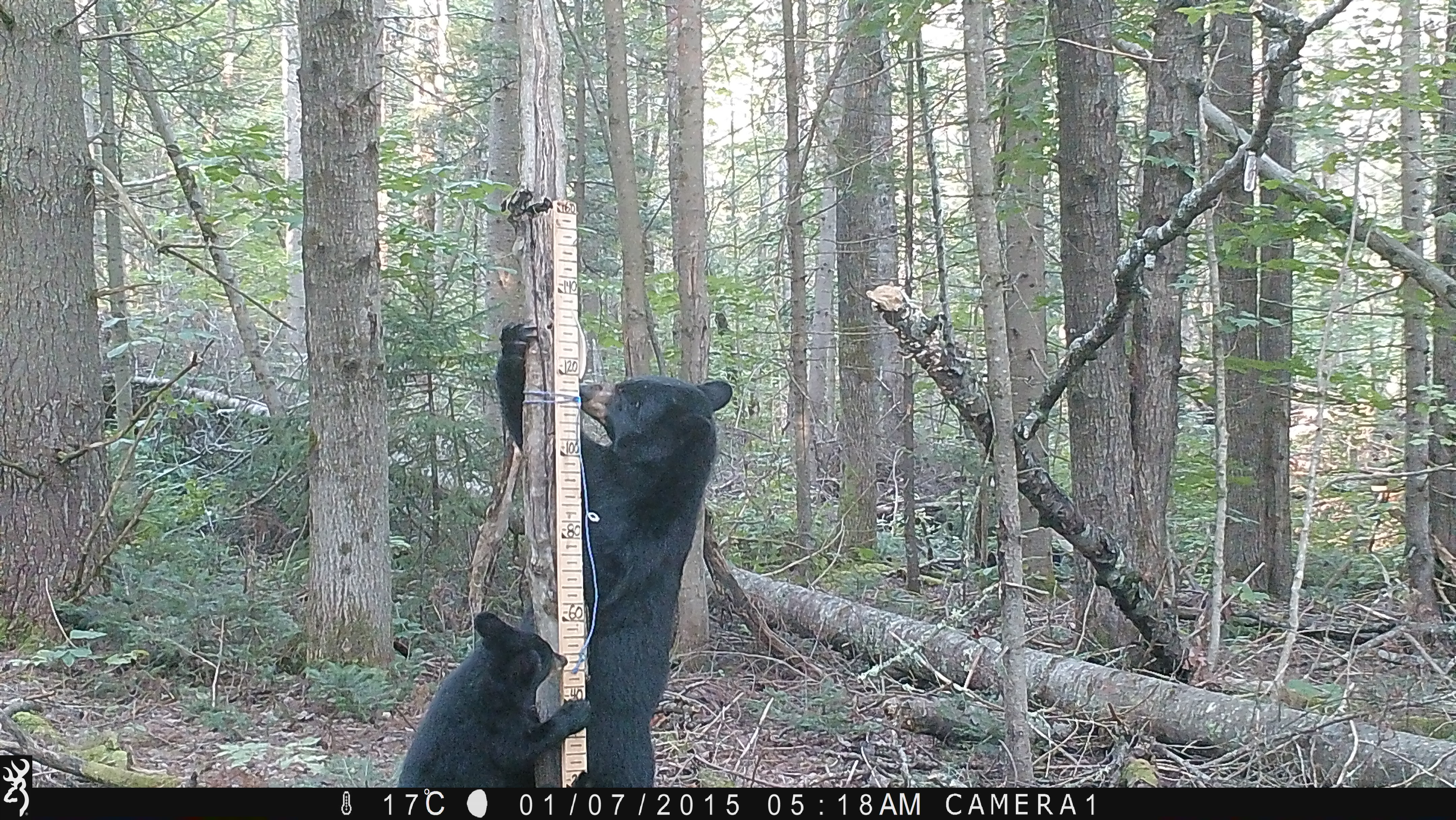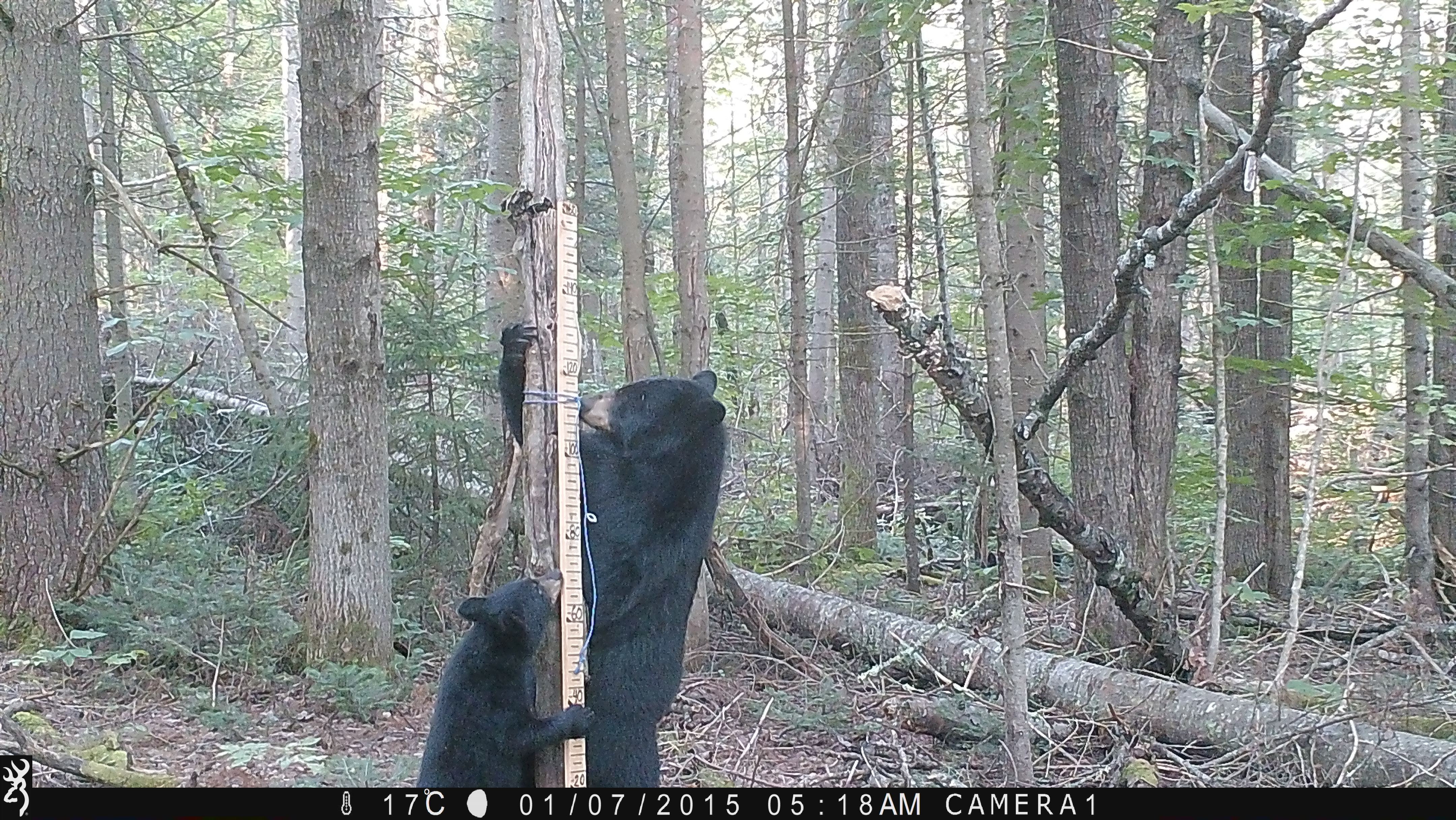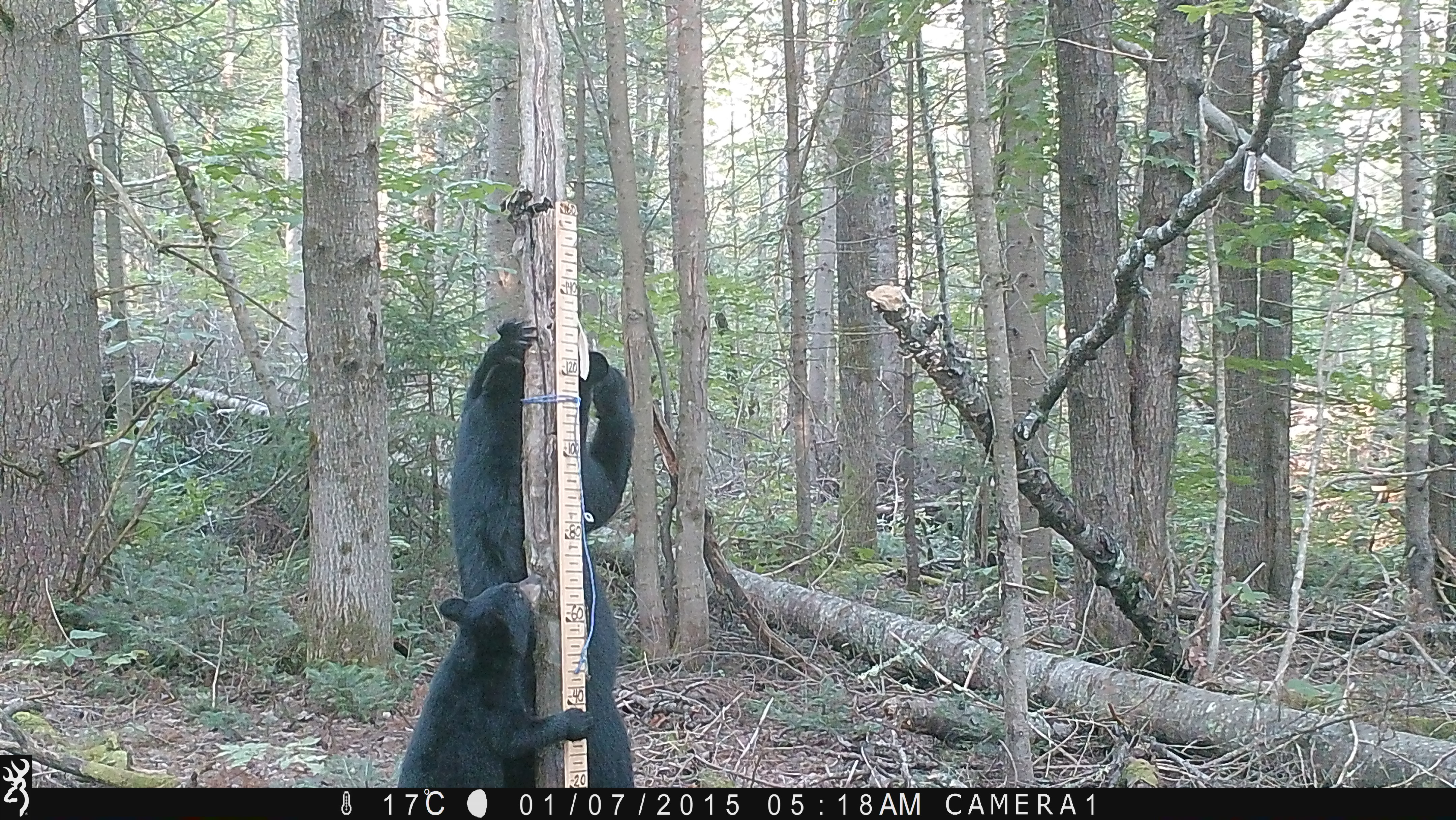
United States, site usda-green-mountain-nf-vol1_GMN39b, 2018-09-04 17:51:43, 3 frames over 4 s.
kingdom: Animalia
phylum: Chordata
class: Mammalia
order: Carnivora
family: Ursidae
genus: Ursus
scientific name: Ursus americanus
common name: black bear